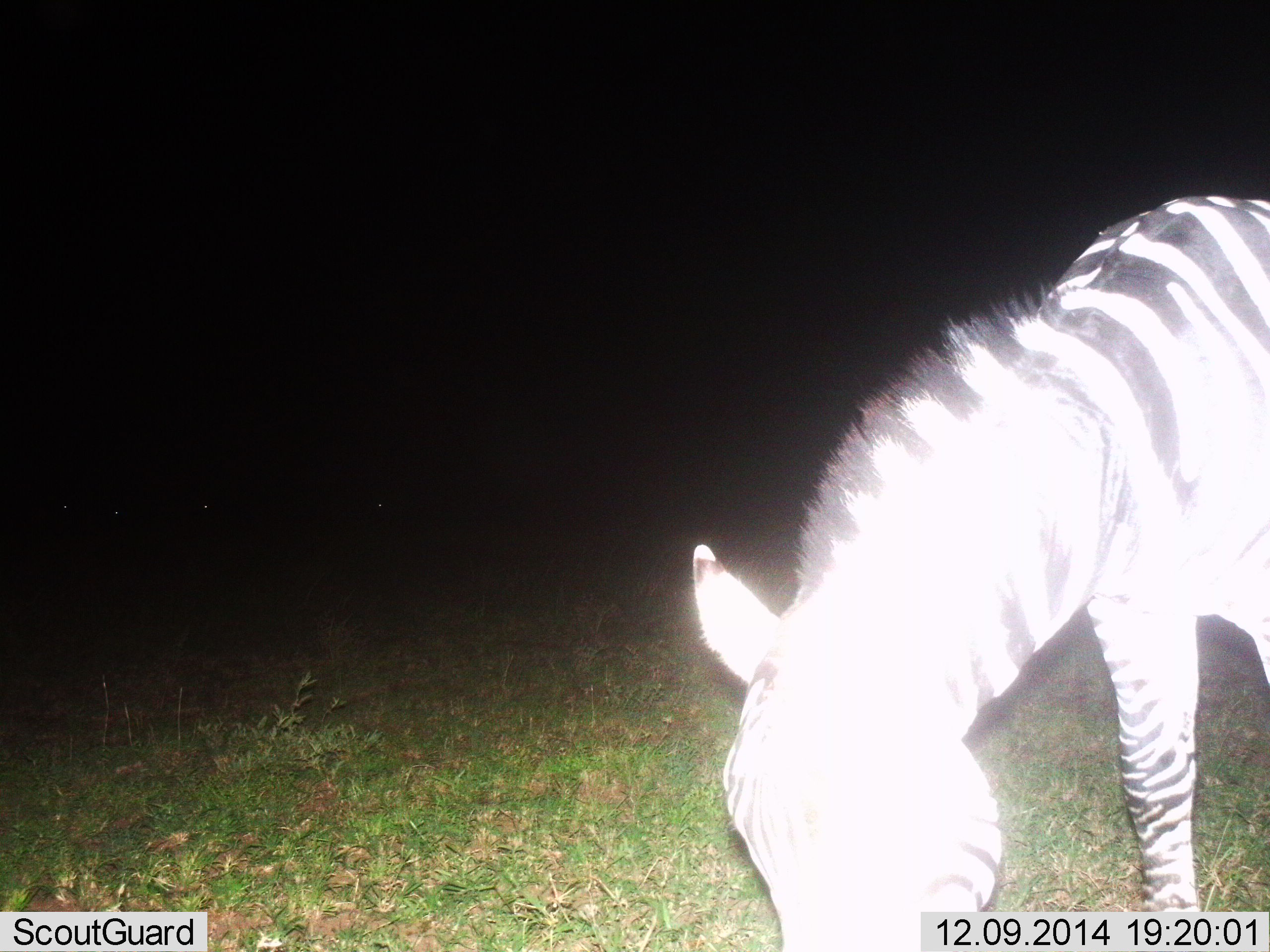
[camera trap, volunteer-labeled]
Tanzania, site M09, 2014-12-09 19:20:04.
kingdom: Animalia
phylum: Chordata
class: Mammalia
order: Perissodactyla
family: Equidae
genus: Equus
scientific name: Equus quagga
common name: plains zebra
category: zebra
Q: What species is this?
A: Zebra (plains zebra) (Equus quagga).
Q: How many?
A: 1.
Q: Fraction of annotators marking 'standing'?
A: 20%.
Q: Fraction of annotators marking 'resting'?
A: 0%.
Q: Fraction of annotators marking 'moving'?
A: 0%.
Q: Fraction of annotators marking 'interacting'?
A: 0%.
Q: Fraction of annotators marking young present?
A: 0%.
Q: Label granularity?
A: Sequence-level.